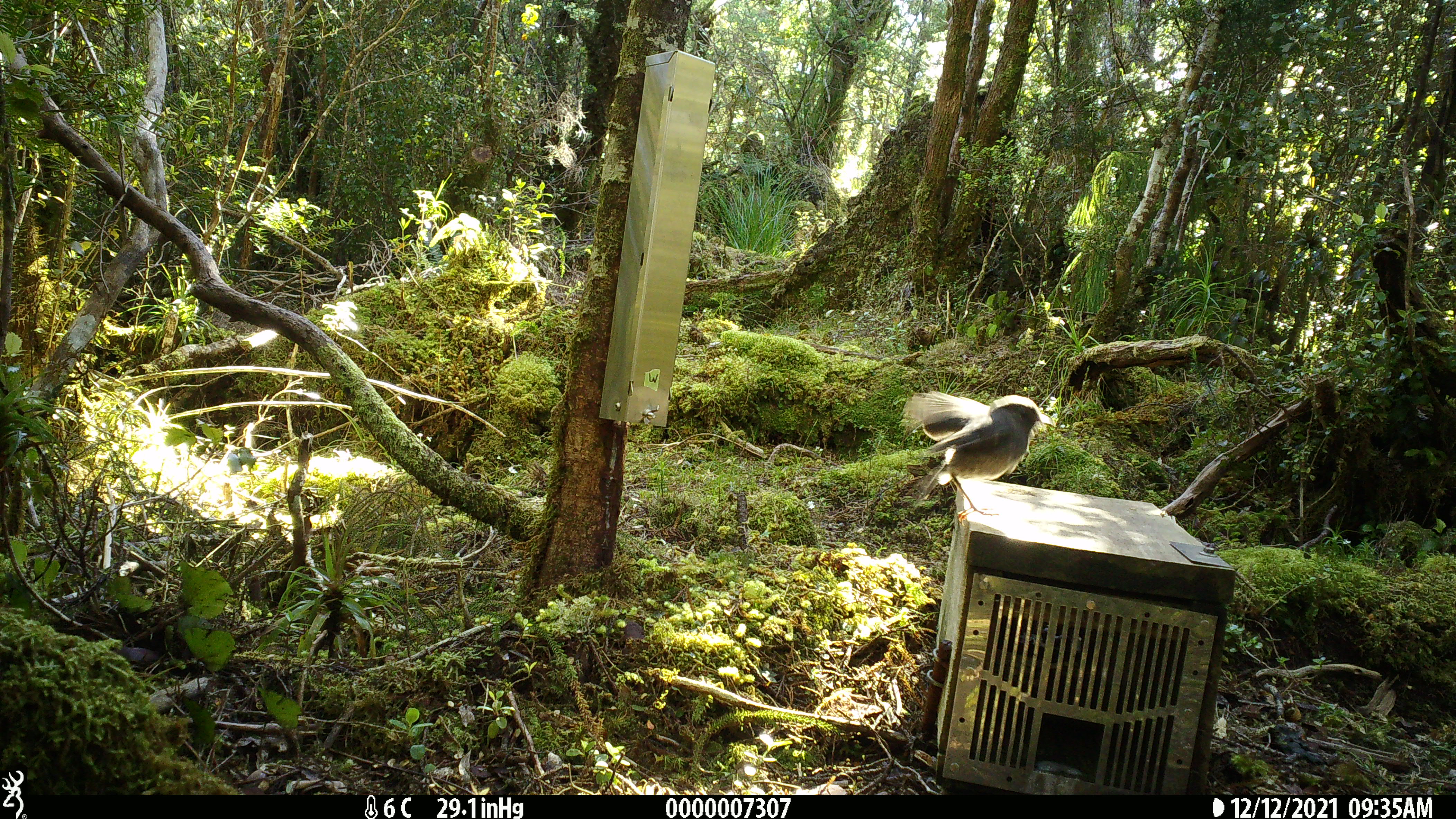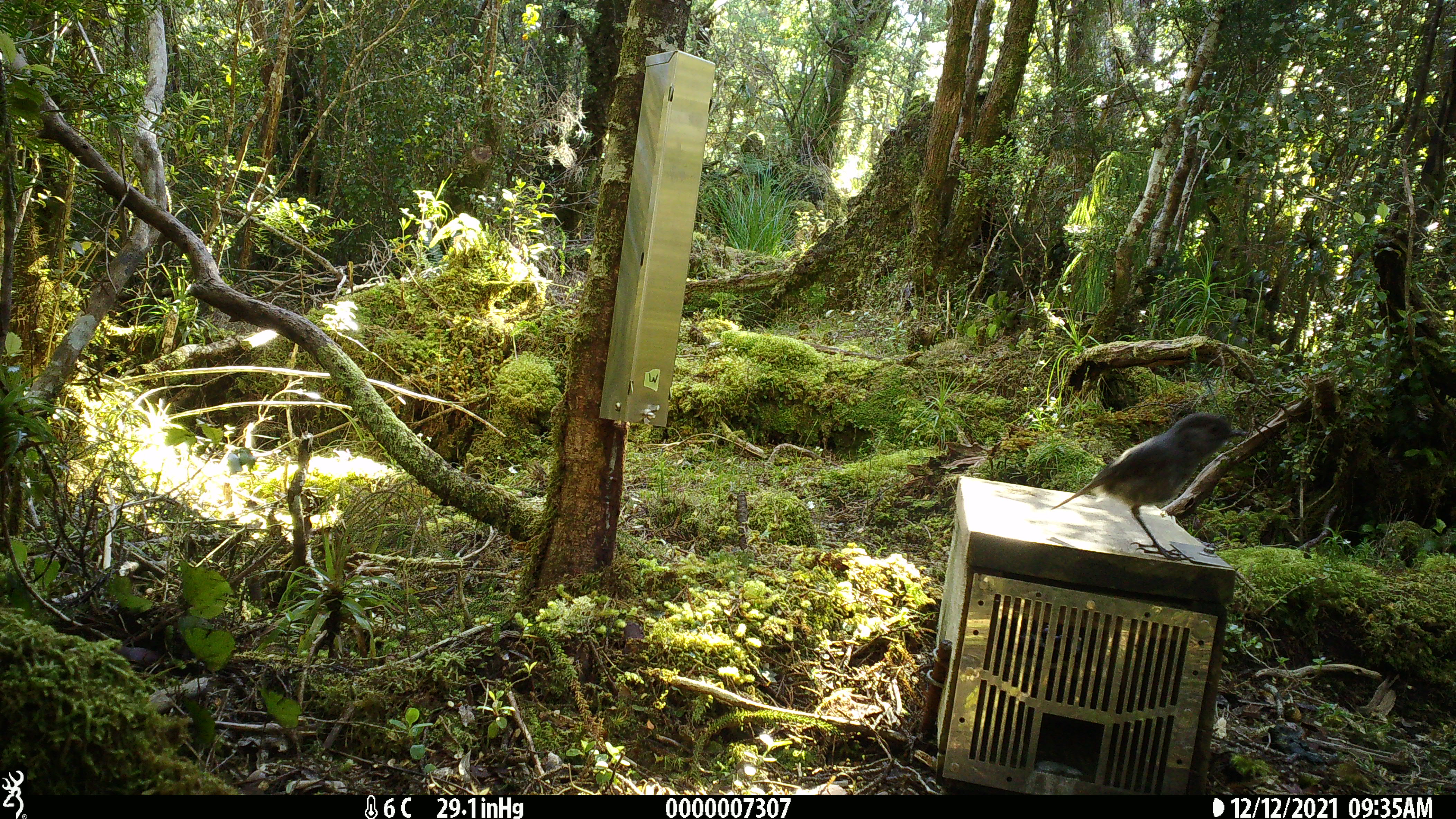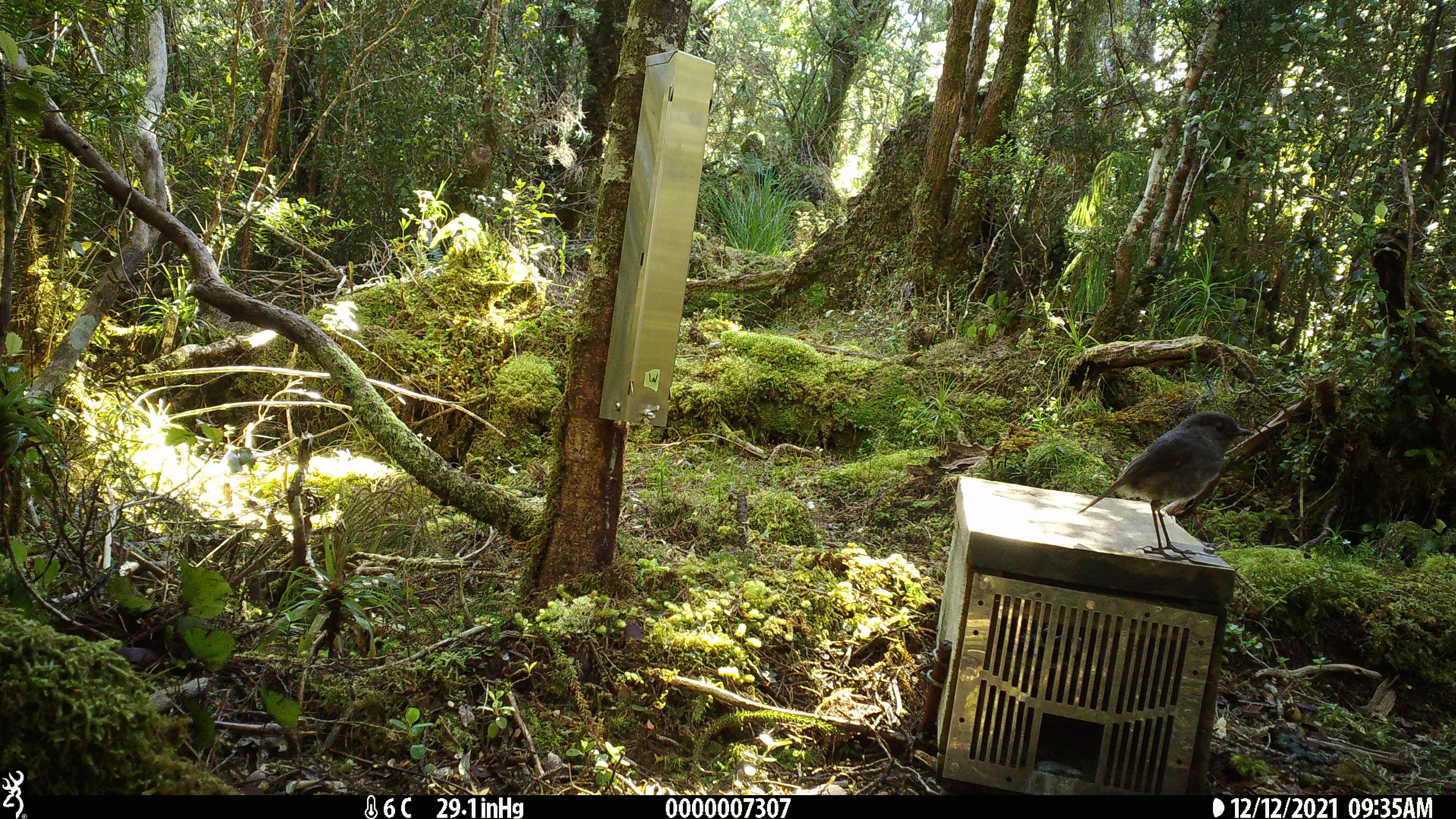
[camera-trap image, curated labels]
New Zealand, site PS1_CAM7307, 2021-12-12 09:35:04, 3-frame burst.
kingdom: Animalia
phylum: Chordata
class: Aves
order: Passeriformes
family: Petroicidae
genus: Petroica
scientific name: Petroica australis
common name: new zealand robin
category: robin